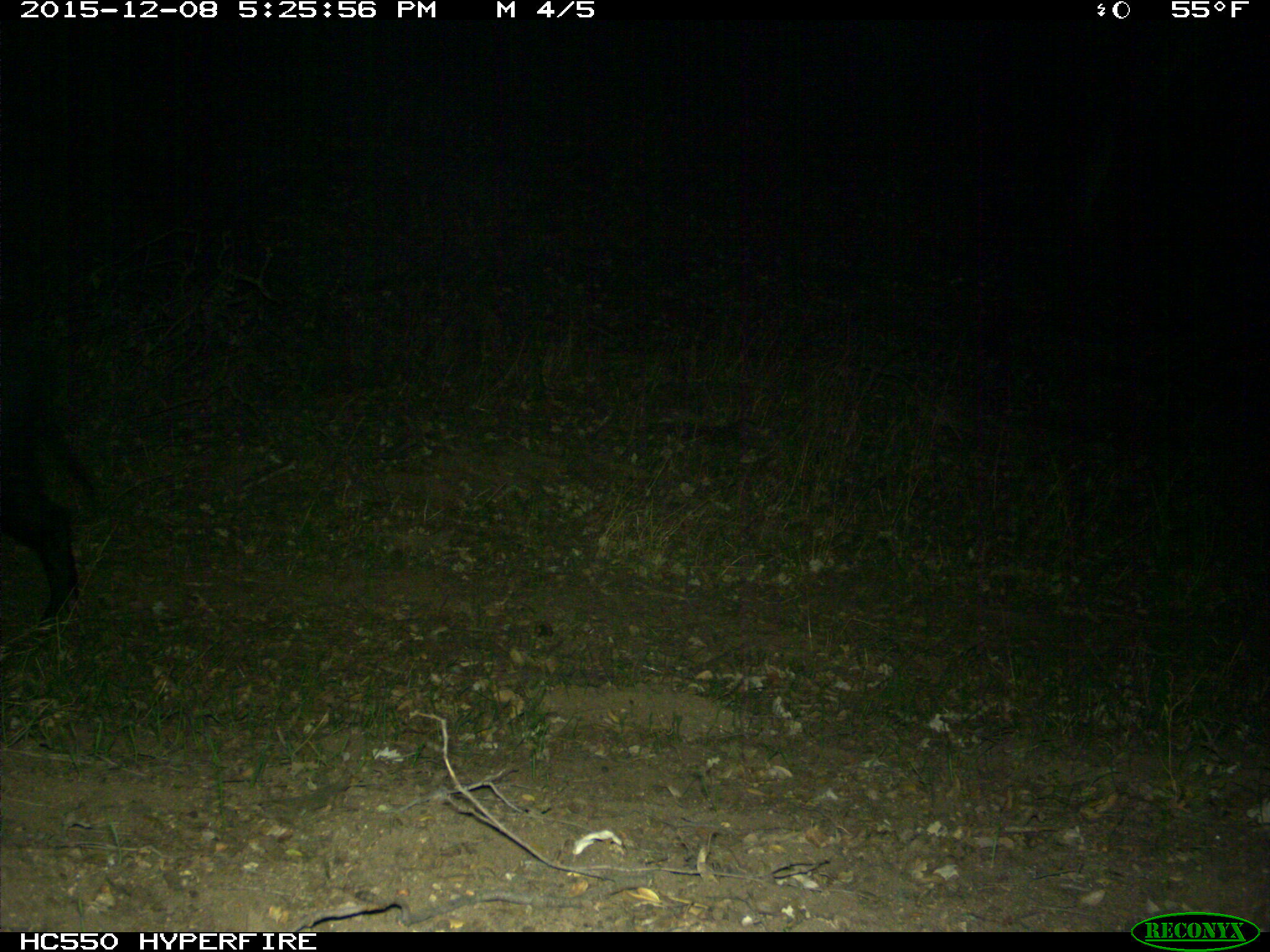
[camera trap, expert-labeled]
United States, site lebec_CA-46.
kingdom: Animalia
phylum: Chordata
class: Mammalia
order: Artiodactyla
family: Suidae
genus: Sus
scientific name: Sus scrofa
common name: wild boar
Sus scrofa (wild boar).